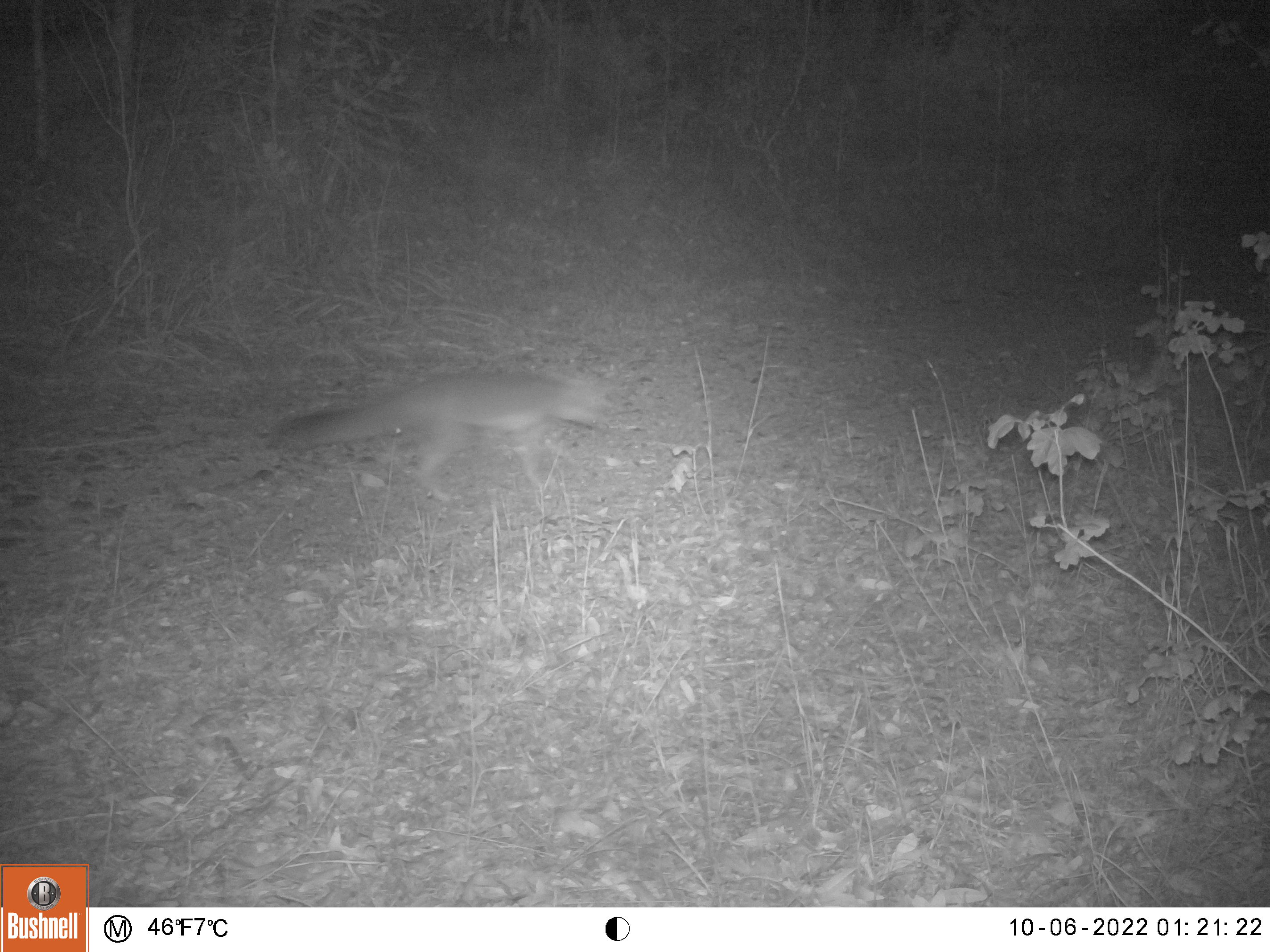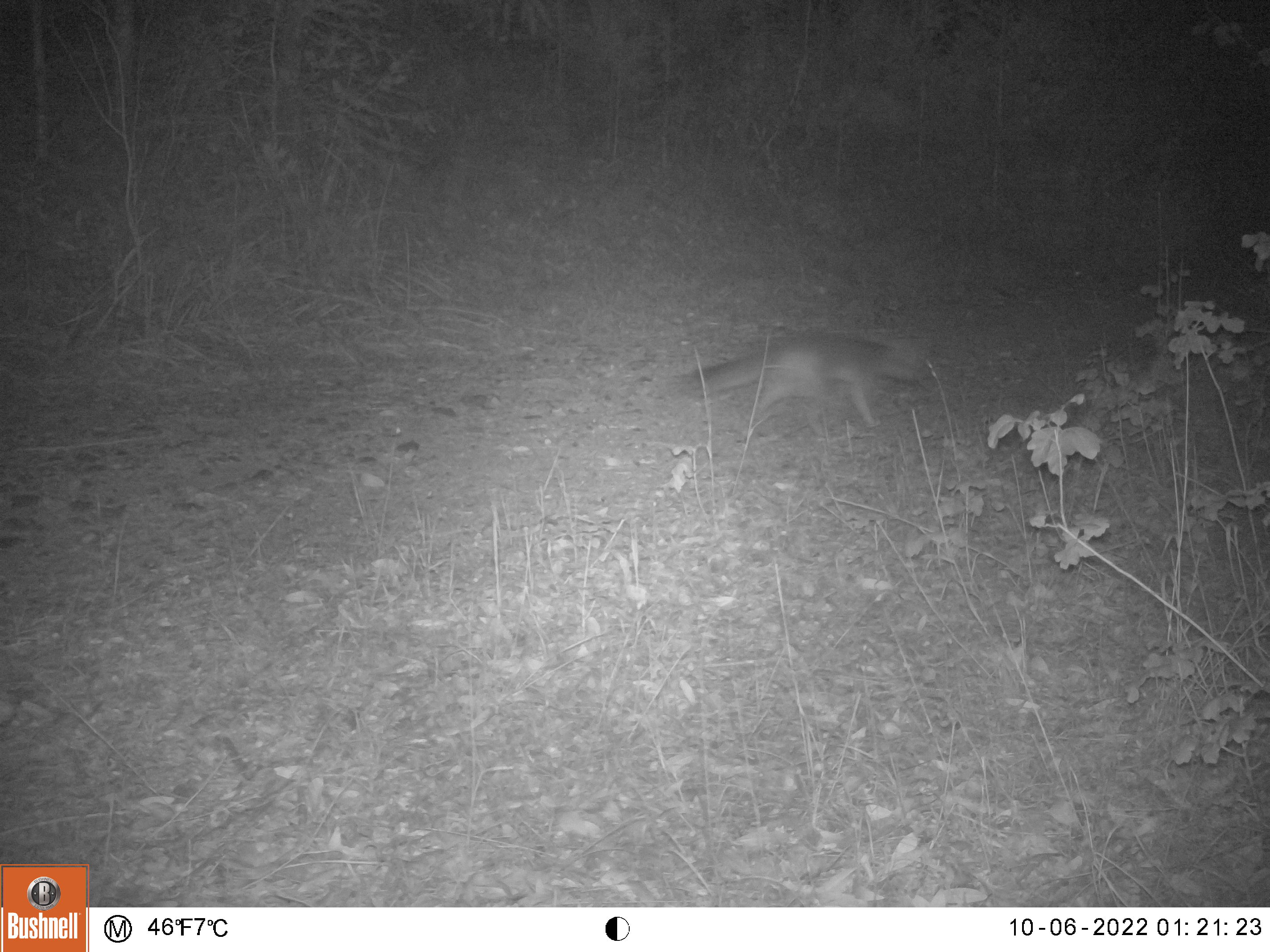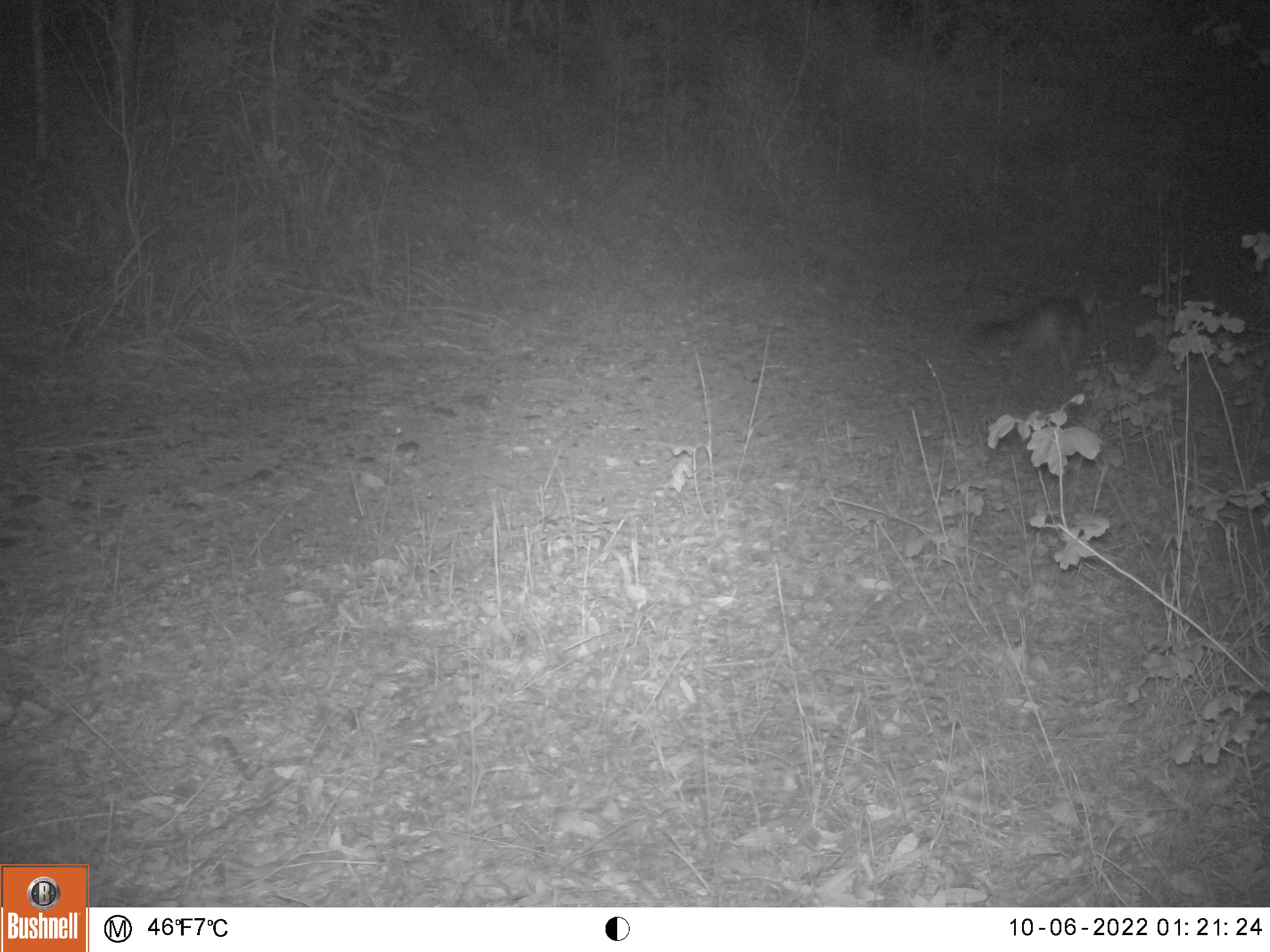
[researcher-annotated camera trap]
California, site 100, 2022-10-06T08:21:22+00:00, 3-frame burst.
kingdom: Animalia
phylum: Chordata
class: Mammalia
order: Carnivora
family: Canidae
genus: Urocyon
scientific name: Urocyon cinereoargenteus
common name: gray fox